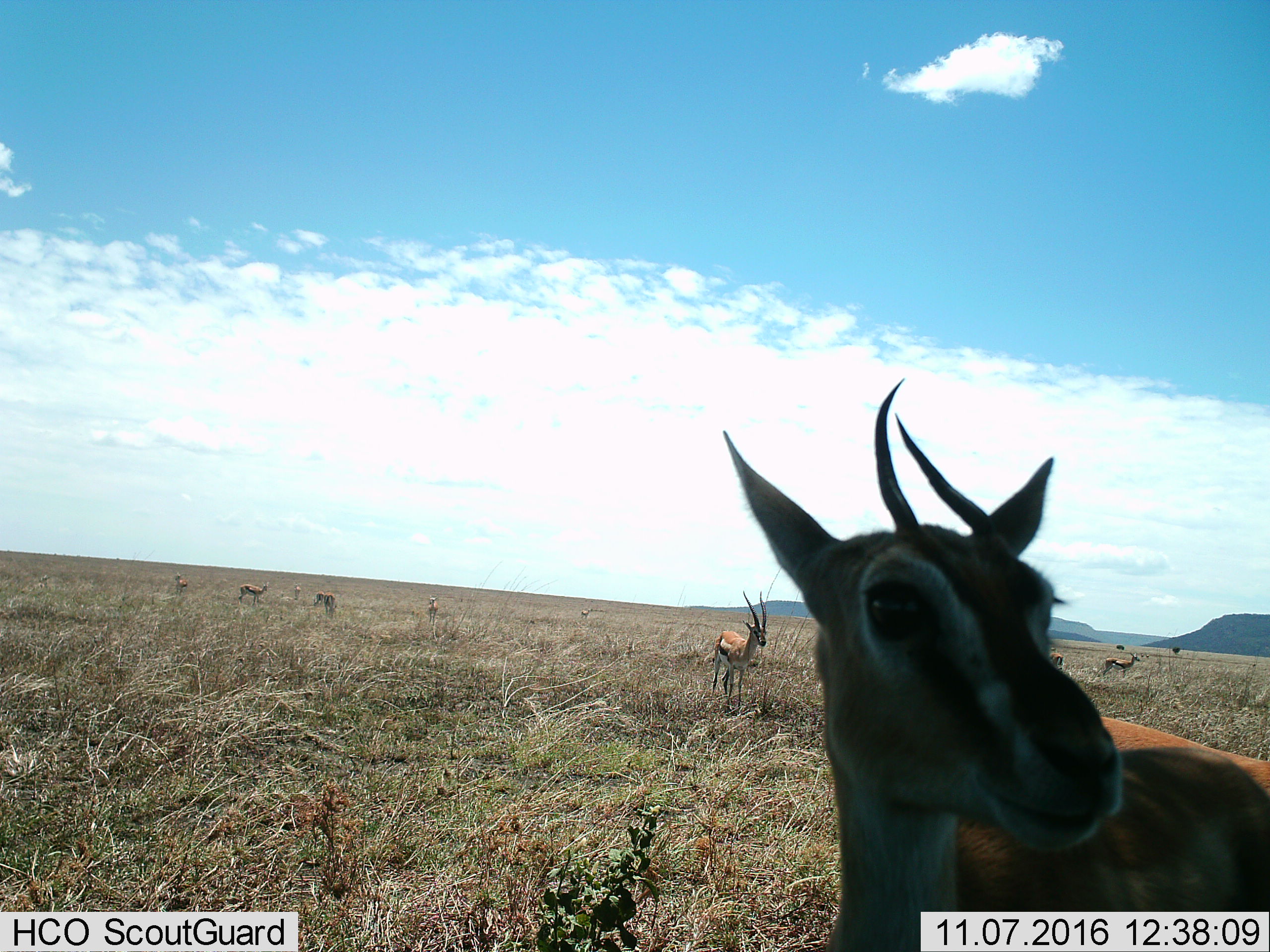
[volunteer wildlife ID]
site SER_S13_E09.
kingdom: Animalia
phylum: Chordata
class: Mammalia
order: Artiodactyla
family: Bovidae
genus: Eudorcas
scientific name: Eudorcas thomsonii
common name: thomson's gazelle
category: gazellethomsons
Gazellethomsons (thomson's gazelle) (Eudorcas thomsonii), count 11-50. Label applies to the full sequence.